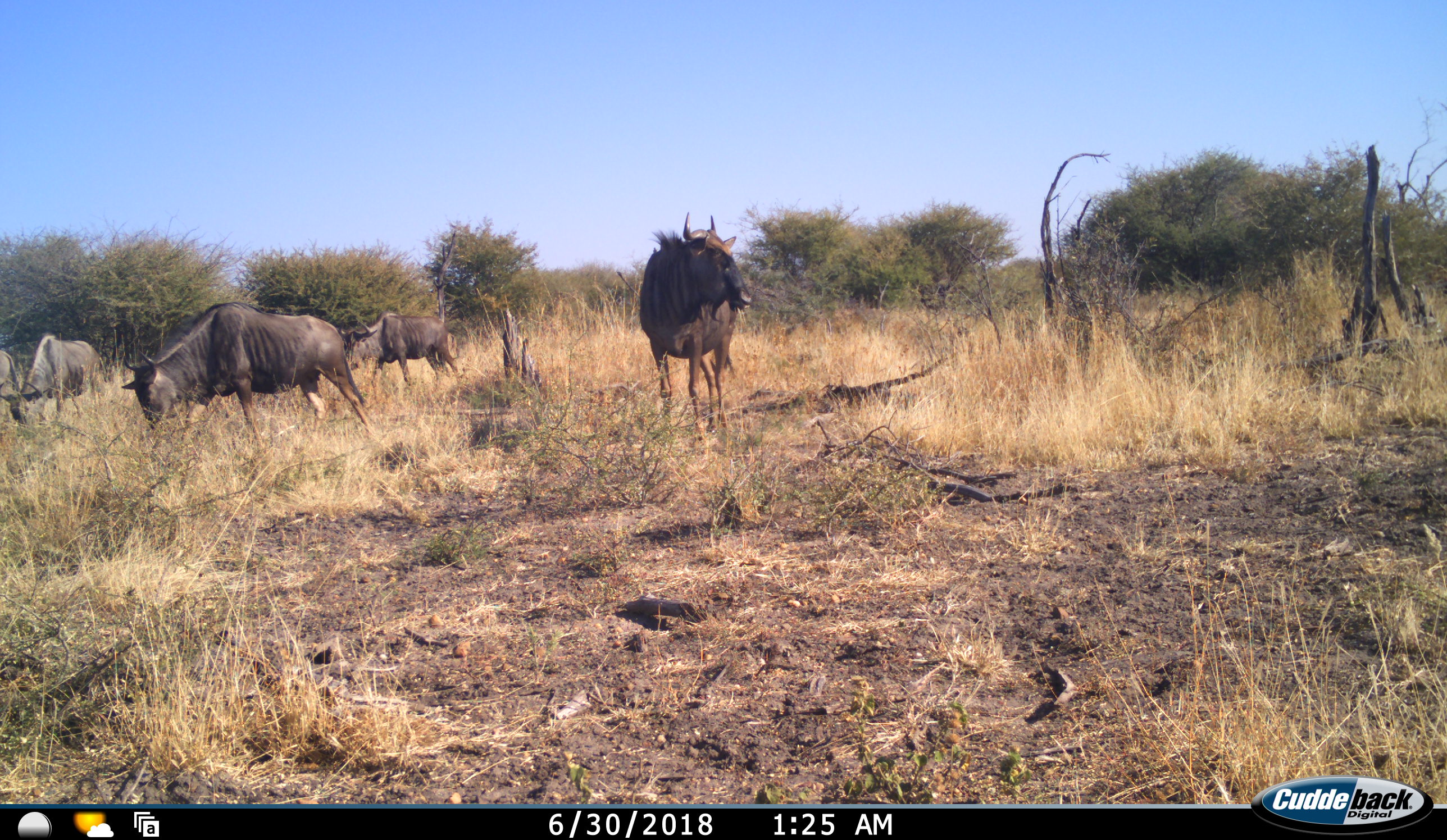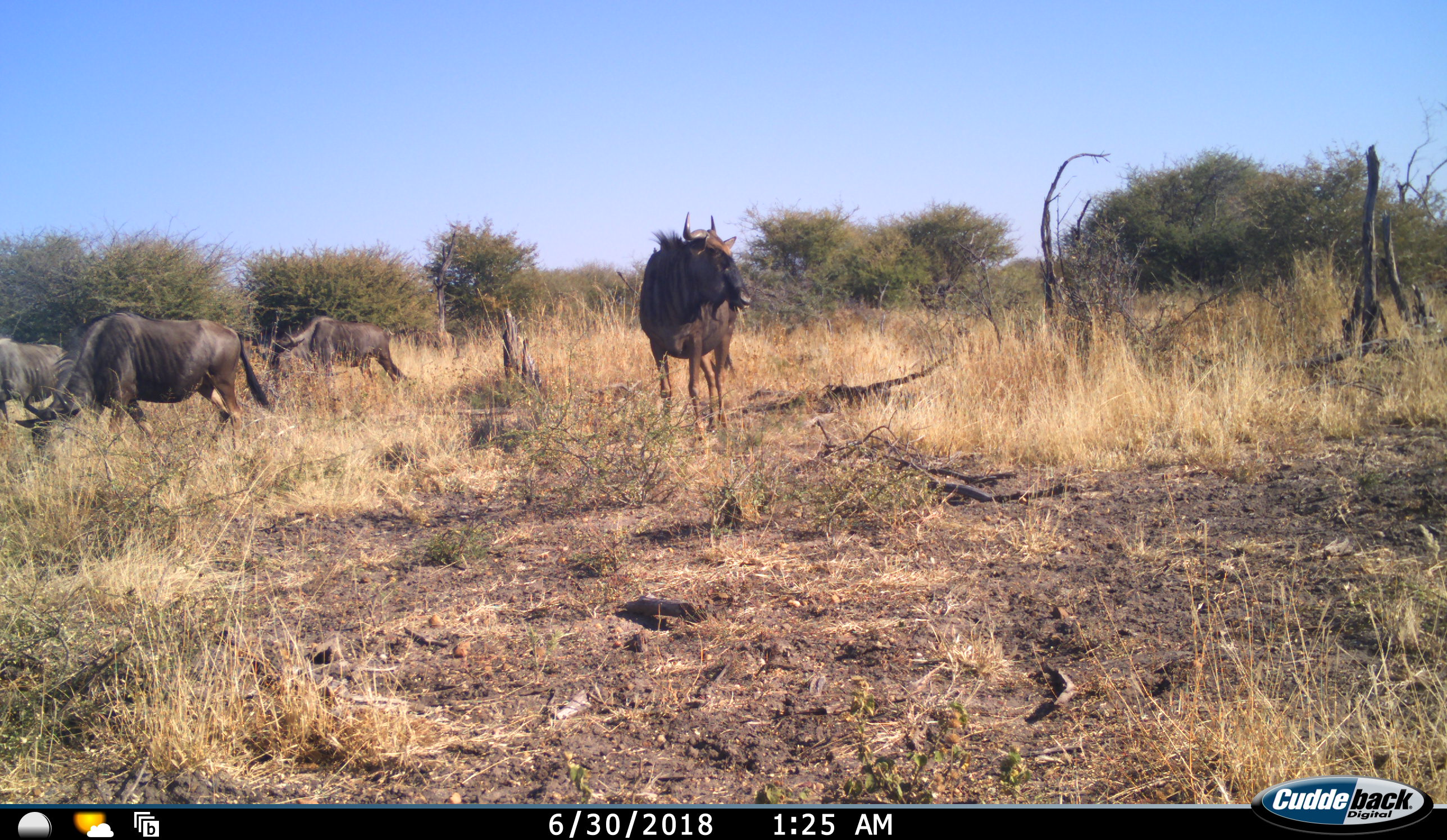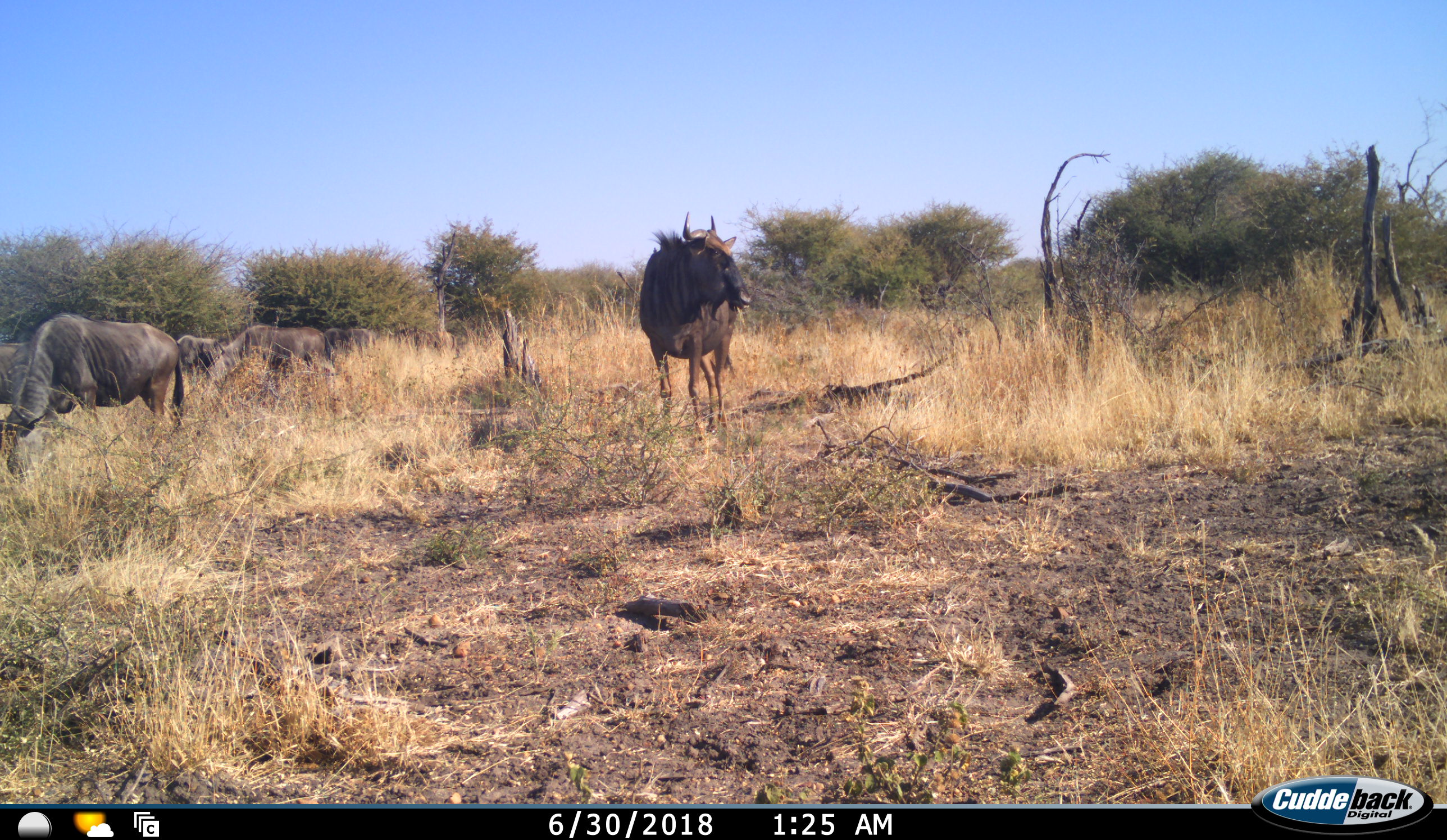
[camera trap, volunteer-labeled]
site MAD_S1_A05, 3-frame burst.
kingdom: Animalia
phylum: Chordata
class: Mammalia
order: Artiodactyla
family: Bovidae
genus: Connochaetes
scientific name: Connochaetes taurinus taurinus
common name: blue wildebeest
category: wildebeestblue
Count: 5.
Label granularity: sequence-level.